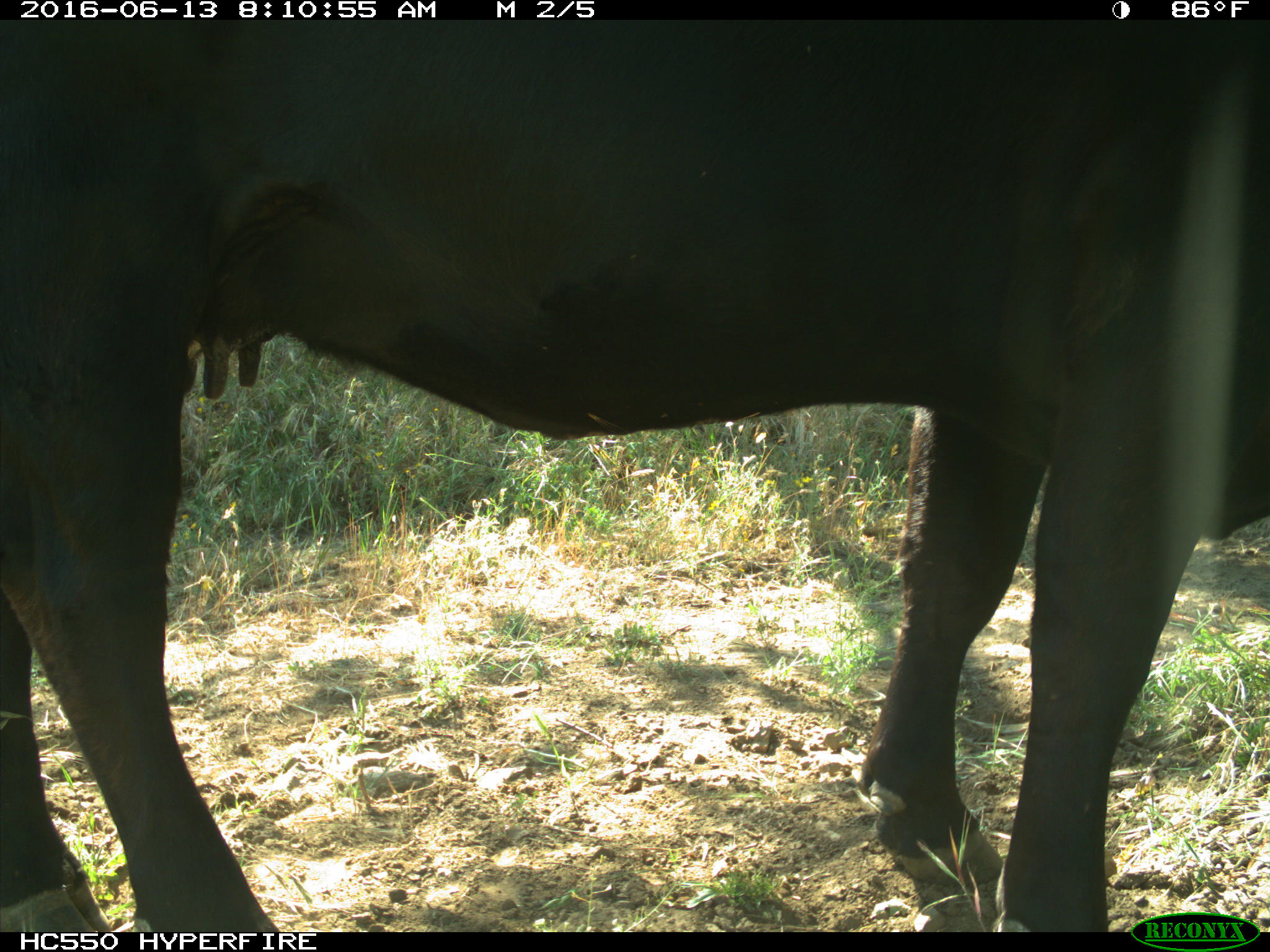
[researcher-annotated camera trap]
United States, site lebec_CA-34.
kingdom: Animalia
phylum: Chordata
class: Mammalia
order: Artiodactyla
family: Bovidae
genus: Bos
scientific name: Bos taurus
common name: domestic cow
Bos taurus (domestic cow).